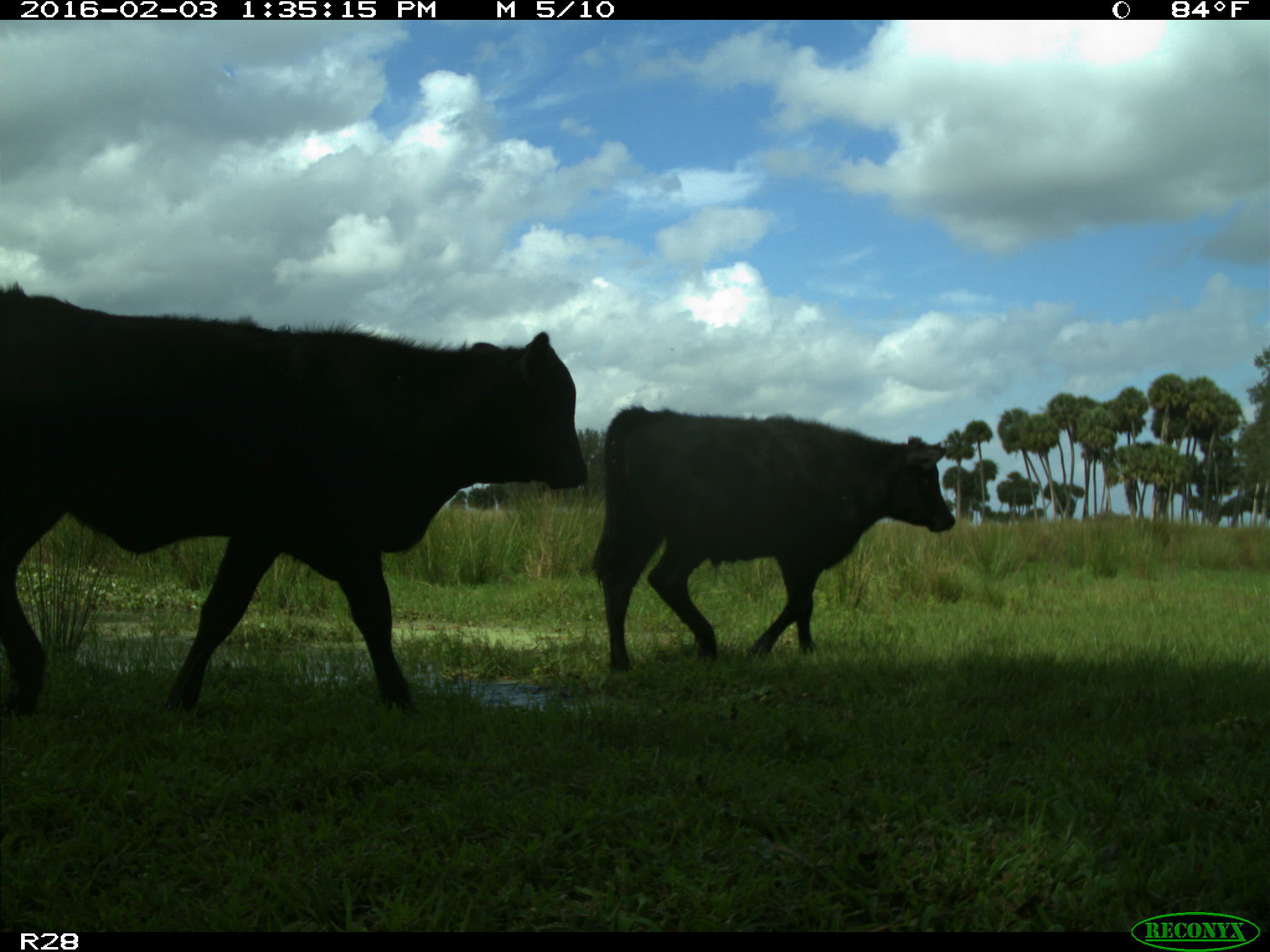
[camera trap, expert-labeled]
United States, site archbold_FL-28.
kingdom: Animalia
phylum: Chordata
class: Mammalia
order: Artiodactyla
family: Bovidae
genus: Bos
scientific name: Bos taurus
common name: domestic cow